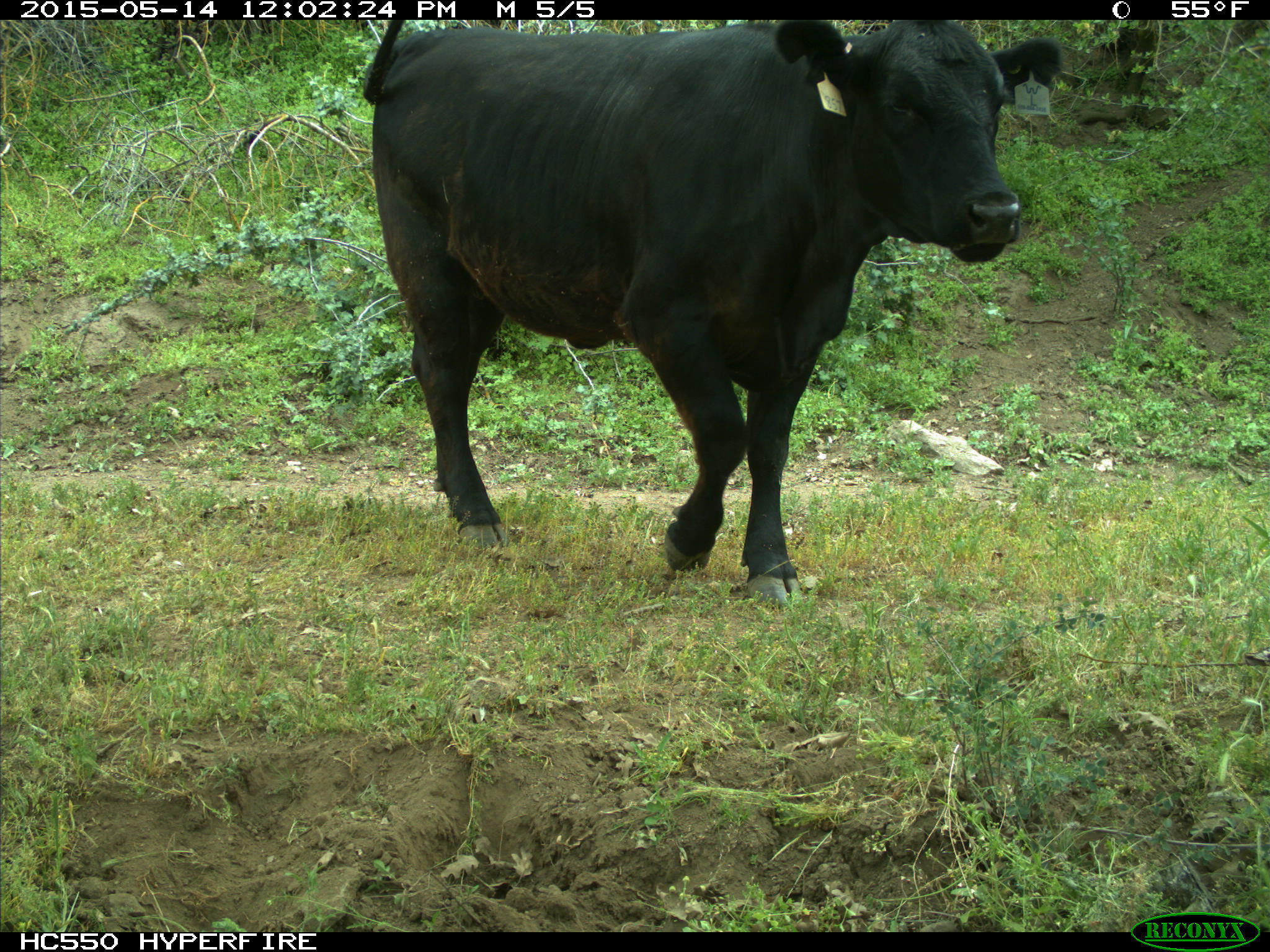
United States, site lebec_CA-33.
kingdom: Animalia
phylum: Chordata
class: Mammalia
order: Artiodactyla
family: Bovidae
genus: Bos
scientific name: Bos taurus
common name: domestic cow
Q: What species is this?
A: Bos taurus (domestic cow).